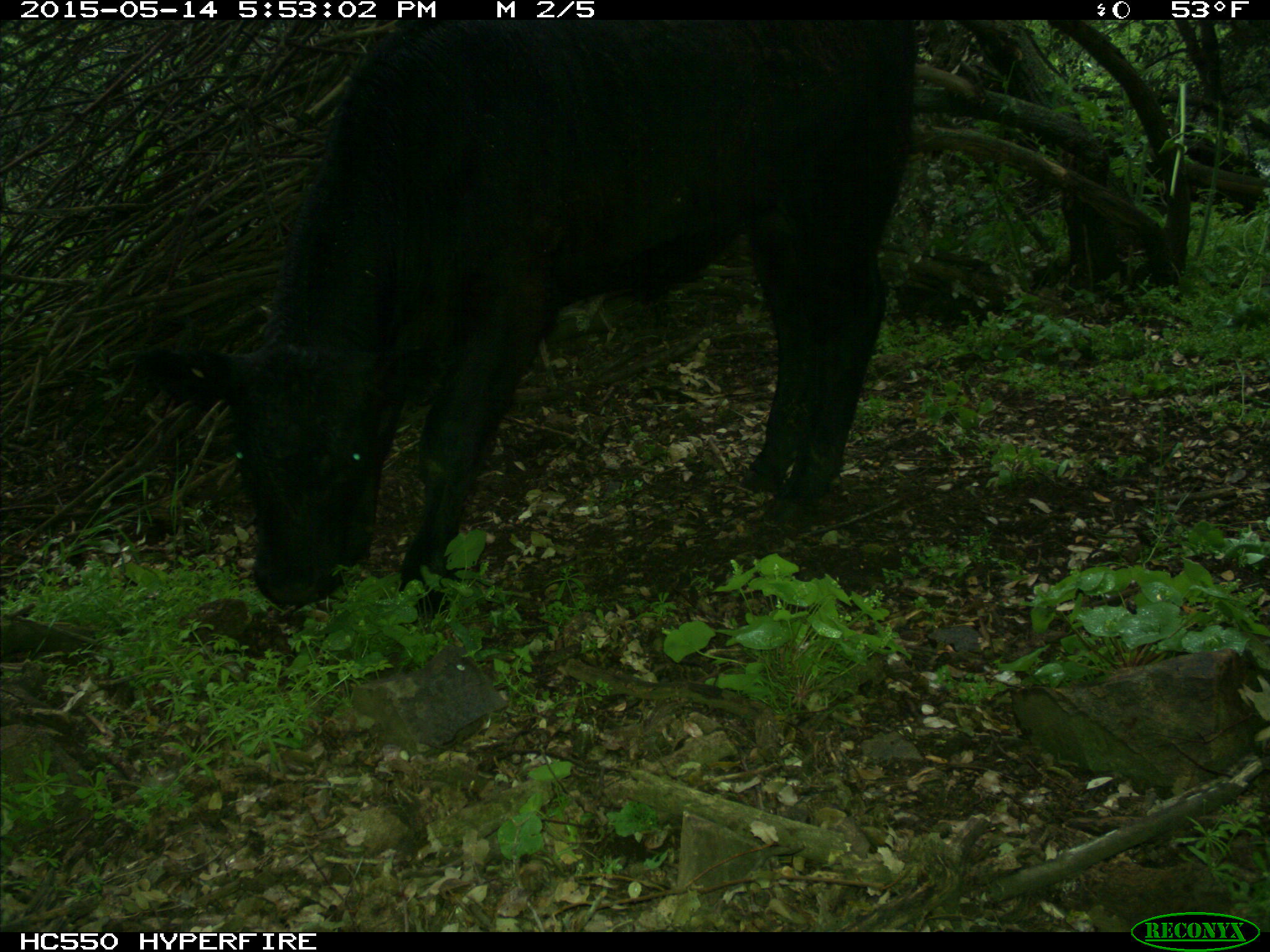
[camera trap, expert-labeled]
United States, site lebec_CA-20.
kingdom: Animalia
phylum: Chordata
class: Mammalia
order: Artiodactyla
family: Bovidae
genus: Bos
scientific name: Bos taurus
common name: domestic cow